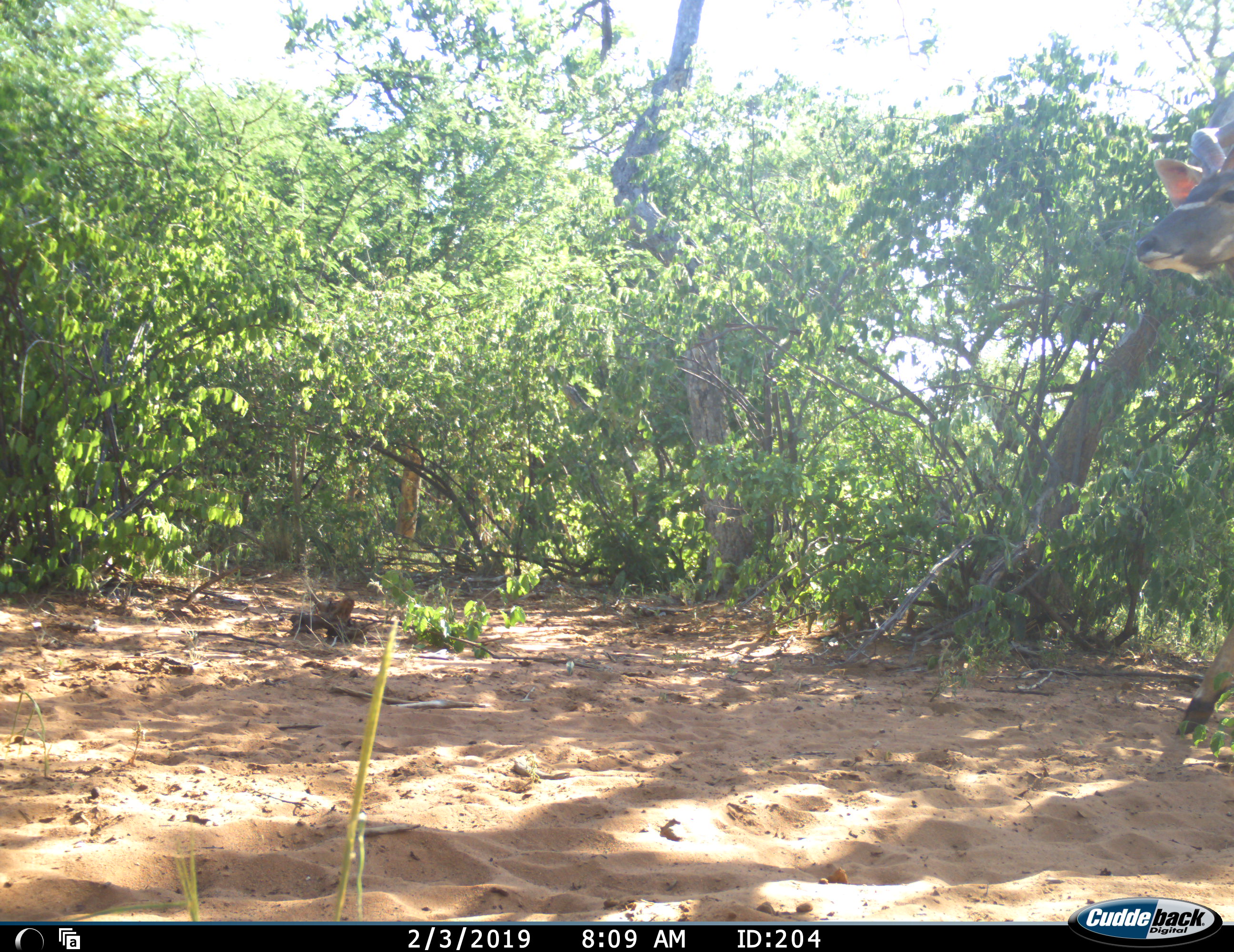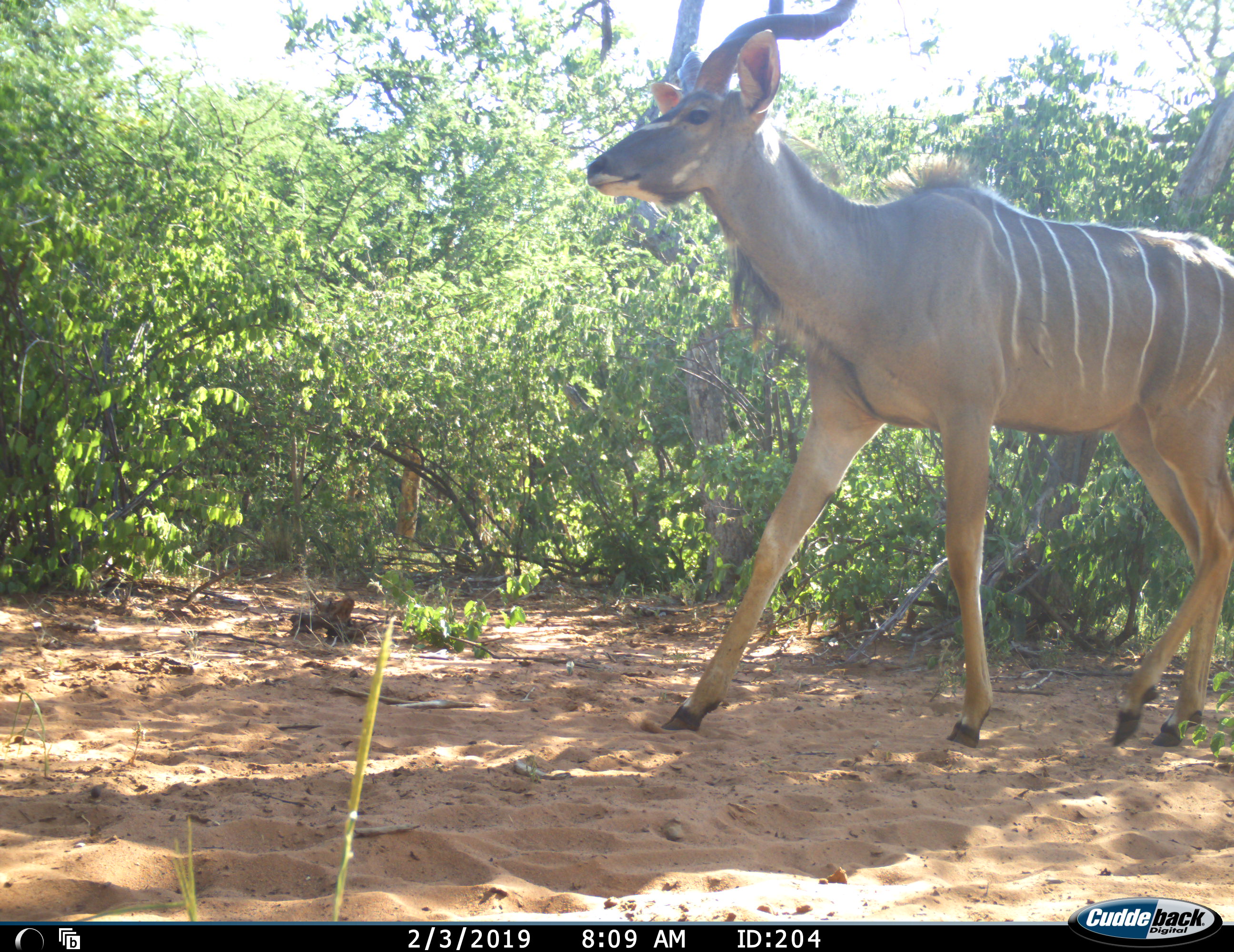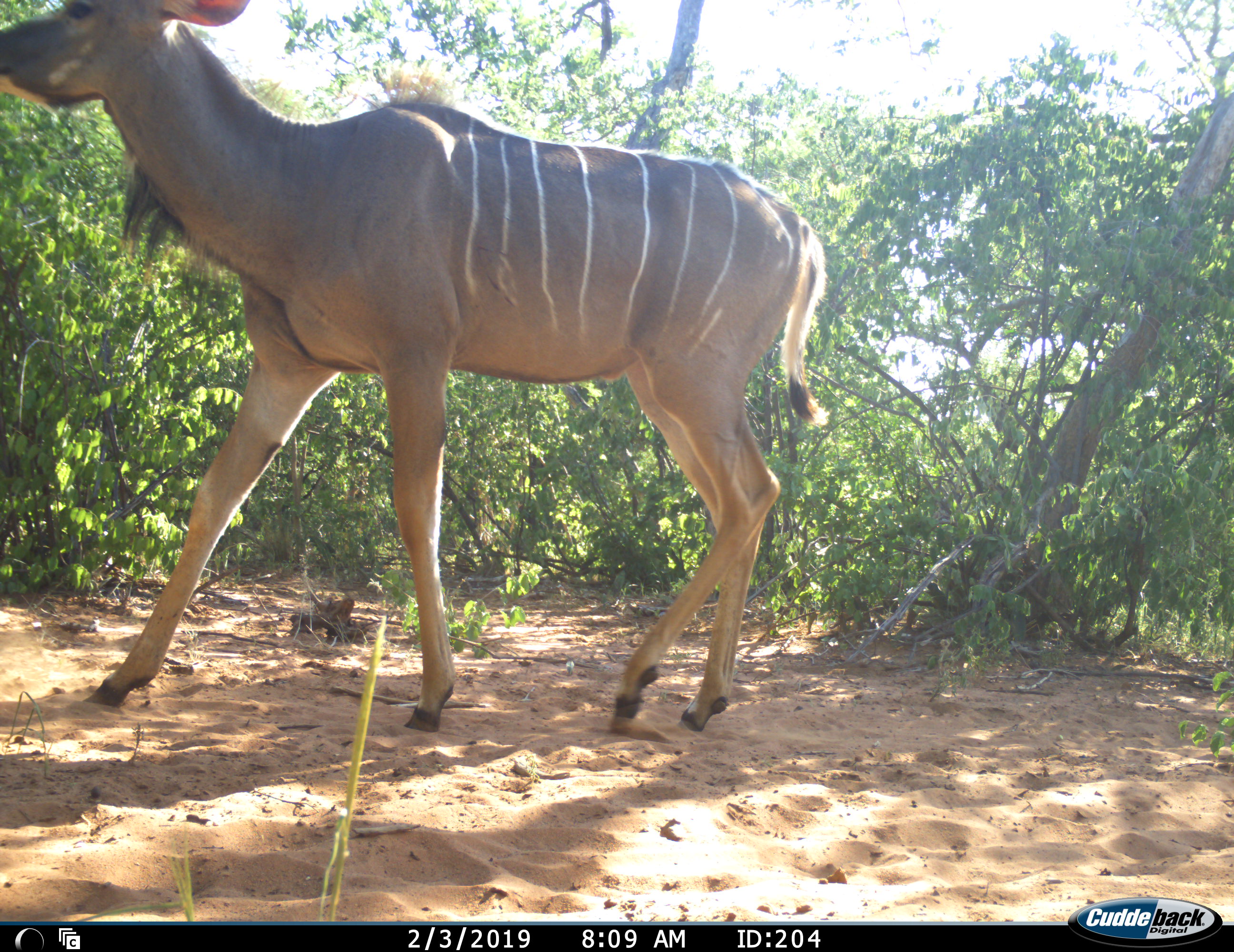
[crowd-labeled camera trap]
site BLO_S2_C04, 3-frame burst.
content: unidentified animal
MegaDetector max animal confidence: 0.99